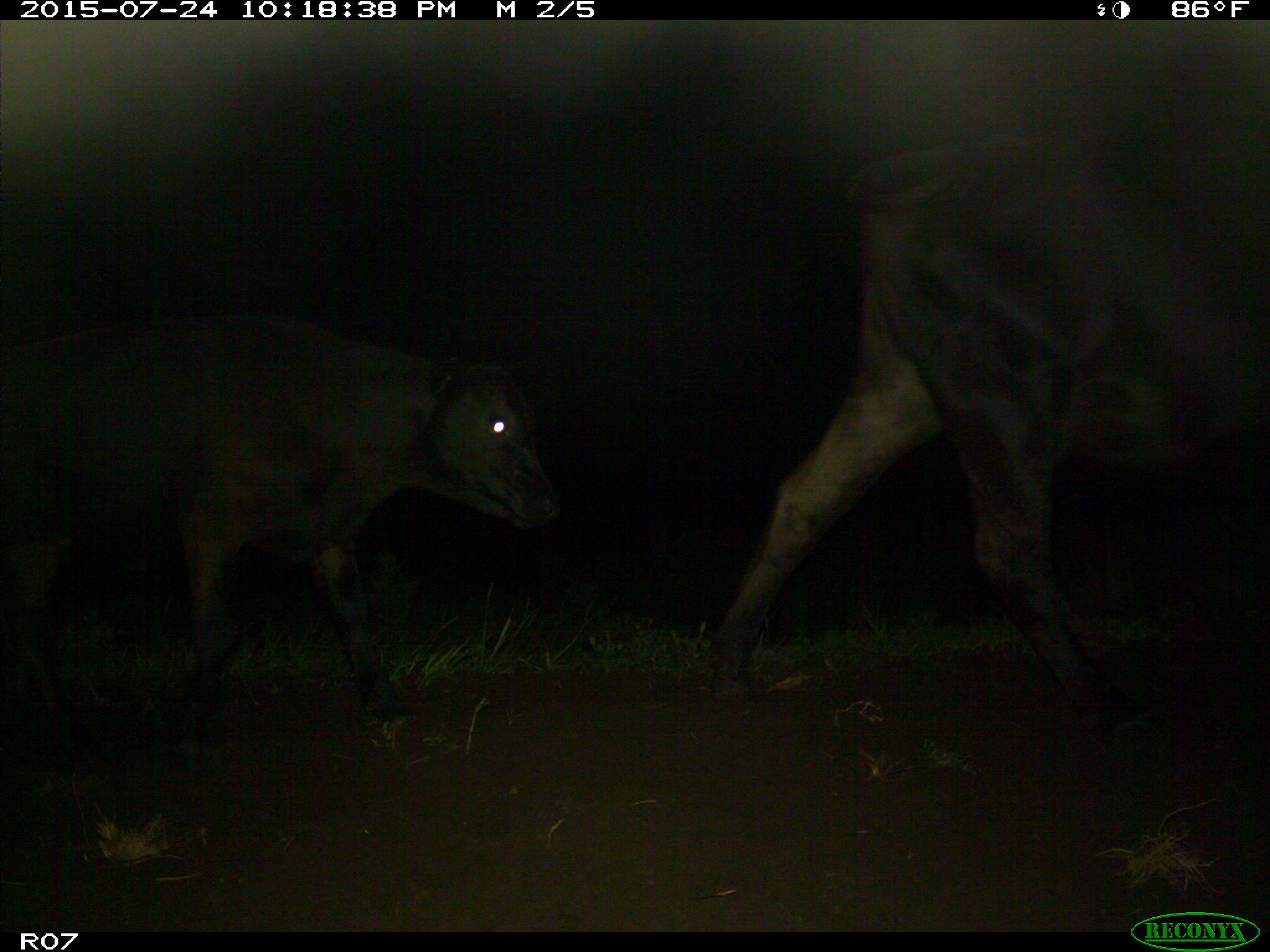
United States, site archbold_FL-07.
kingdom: Animalia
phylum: Chordata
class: Mammalia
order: Artiodactyla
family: Bovidae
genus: Bos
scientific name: Bos taurus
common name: domestic cow